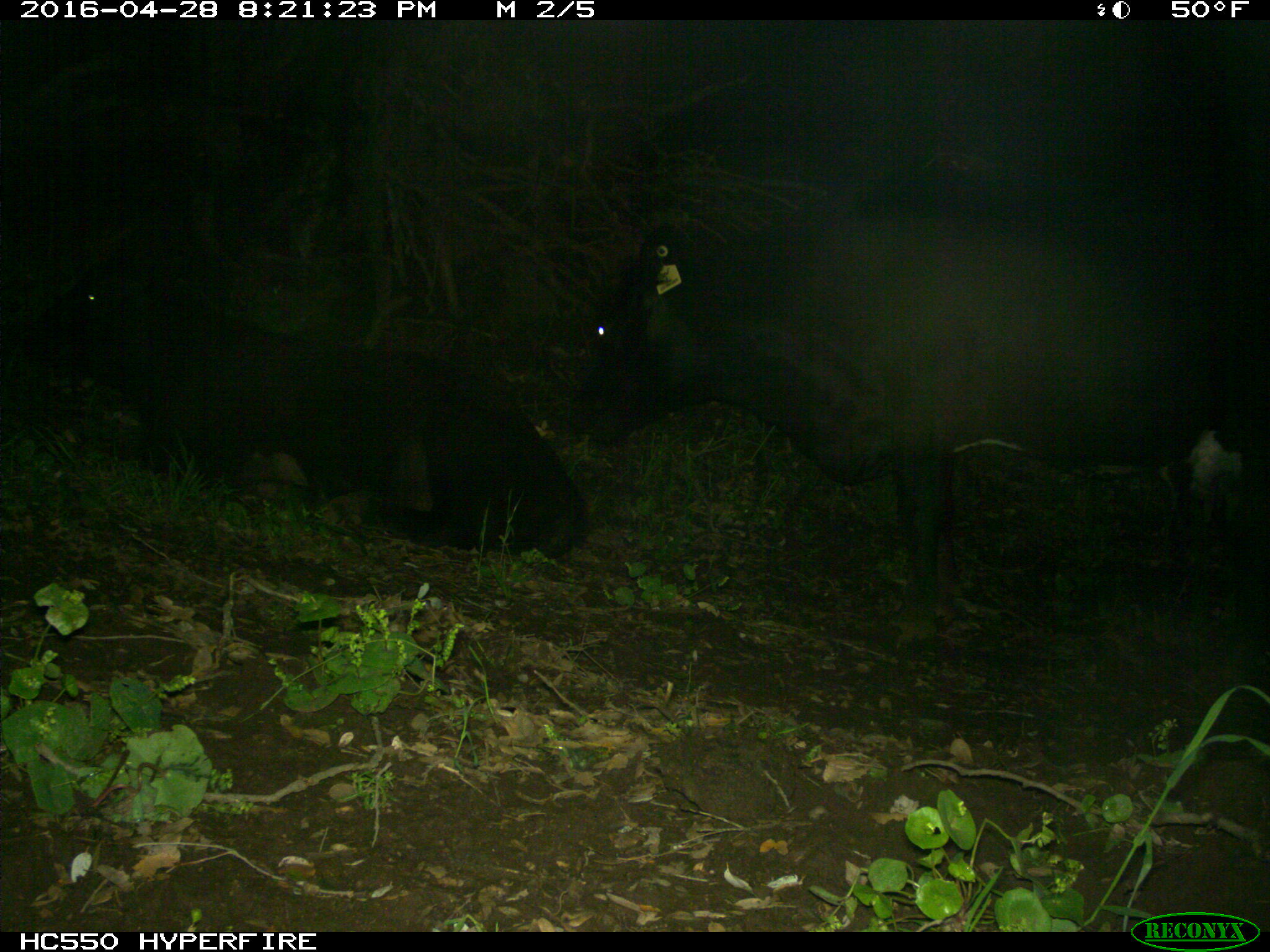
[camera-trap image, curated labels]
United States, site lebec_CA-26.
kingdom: Animalia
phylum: Chordata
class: Mammalia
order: Artiodactyla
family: Bovidae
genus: Bos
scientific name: Bos taurus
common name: domestic cow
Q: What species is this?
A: Bos taurus (domestic cow).